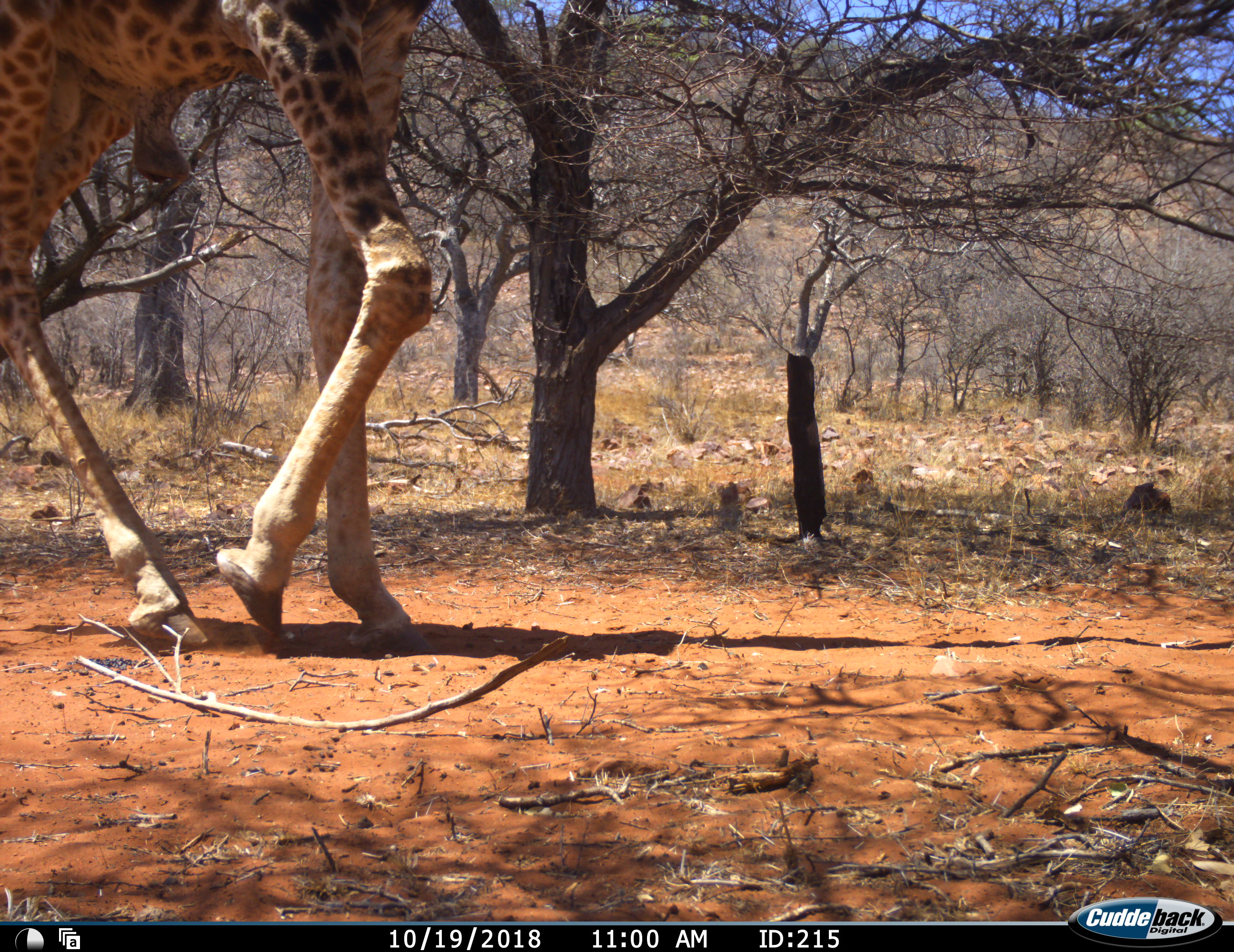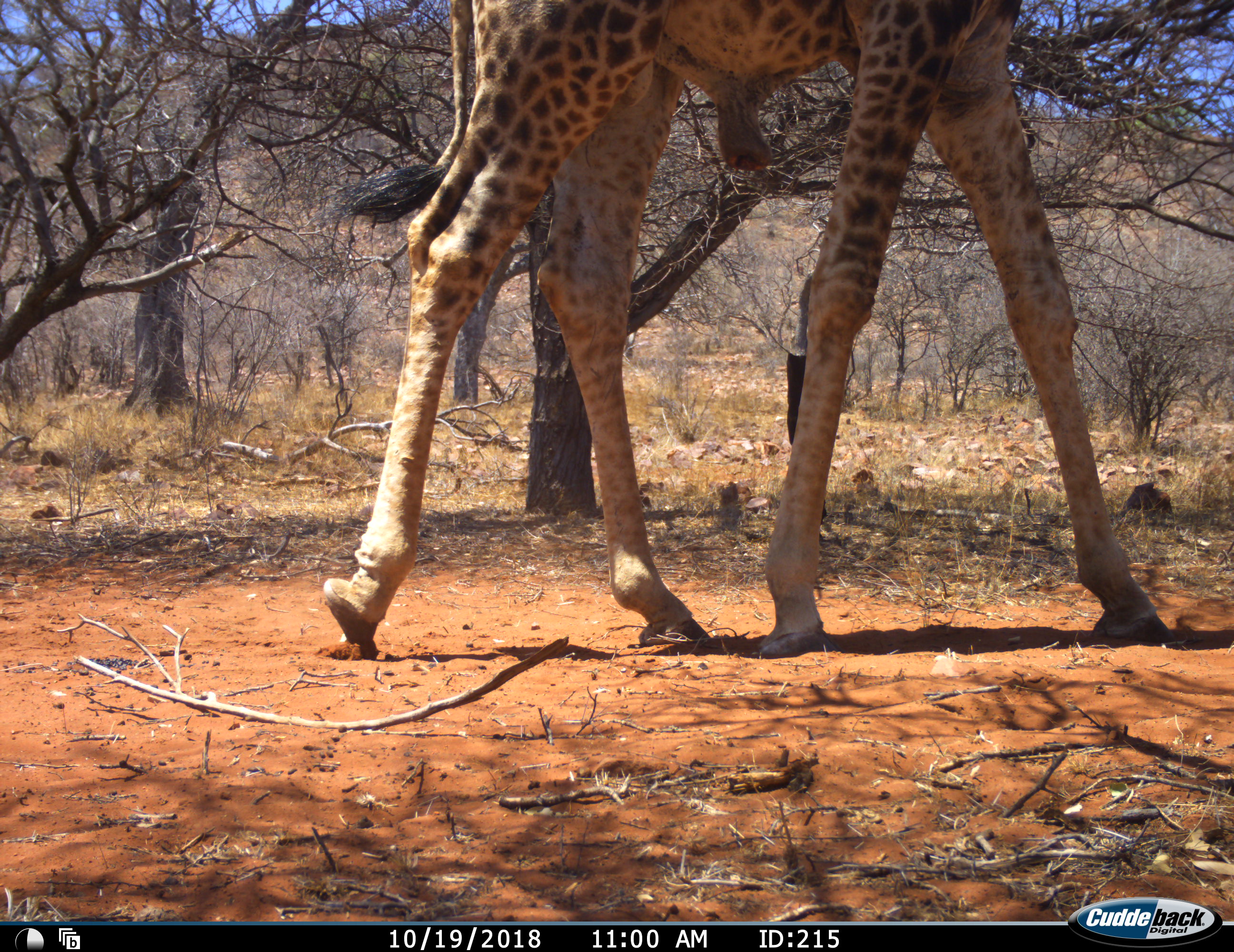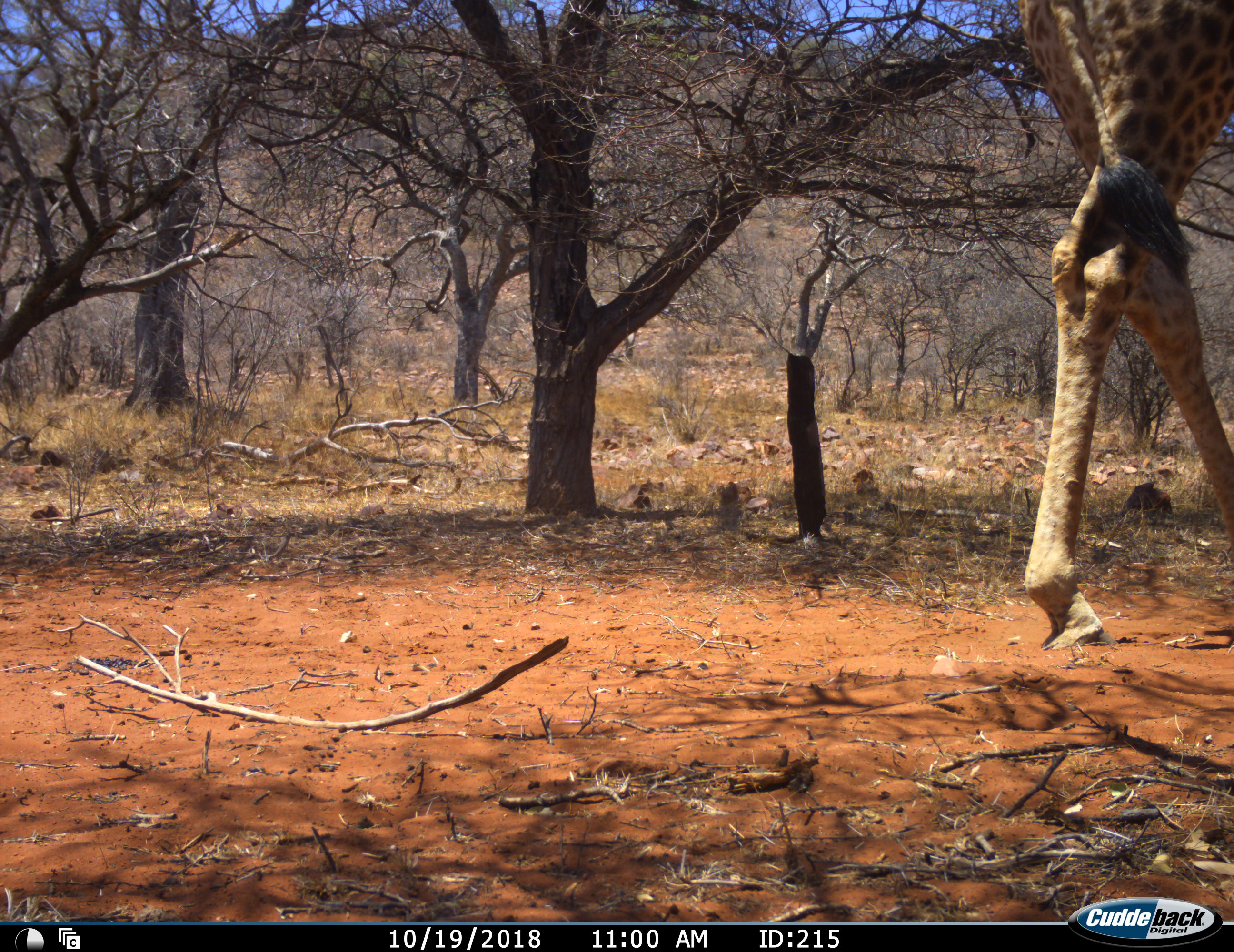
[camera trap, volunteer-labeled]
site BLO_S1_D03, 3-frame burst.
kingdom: Animalia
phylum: Chordata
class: Mammalia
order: Artiodactyla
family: Giraffidae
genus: Giraffa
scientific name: Giraffa camelopardalis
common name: giraffe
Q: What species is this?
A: Giraffe (Giraffa camelopardalis).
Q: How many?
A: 1.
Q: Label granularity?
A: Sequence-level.